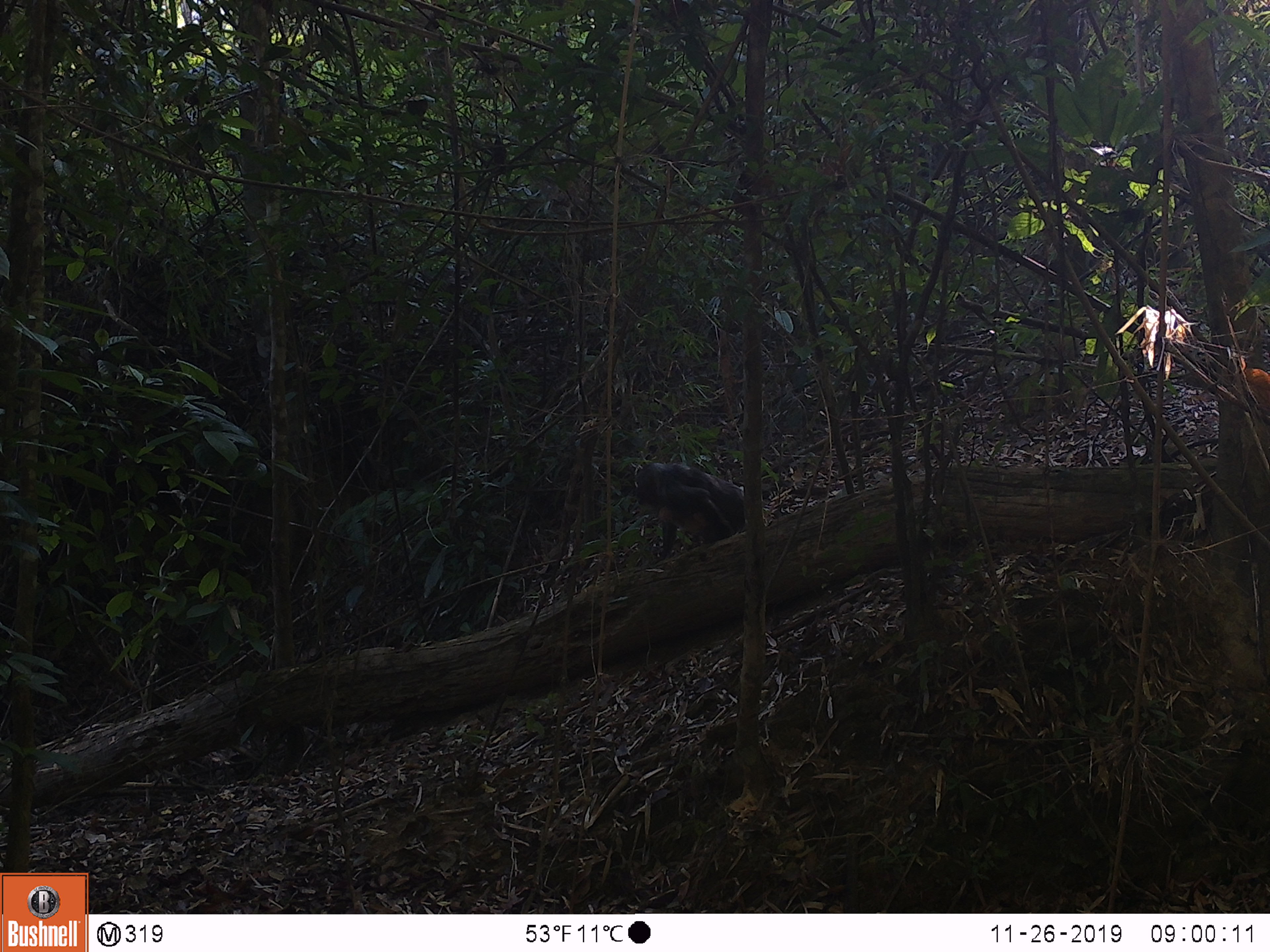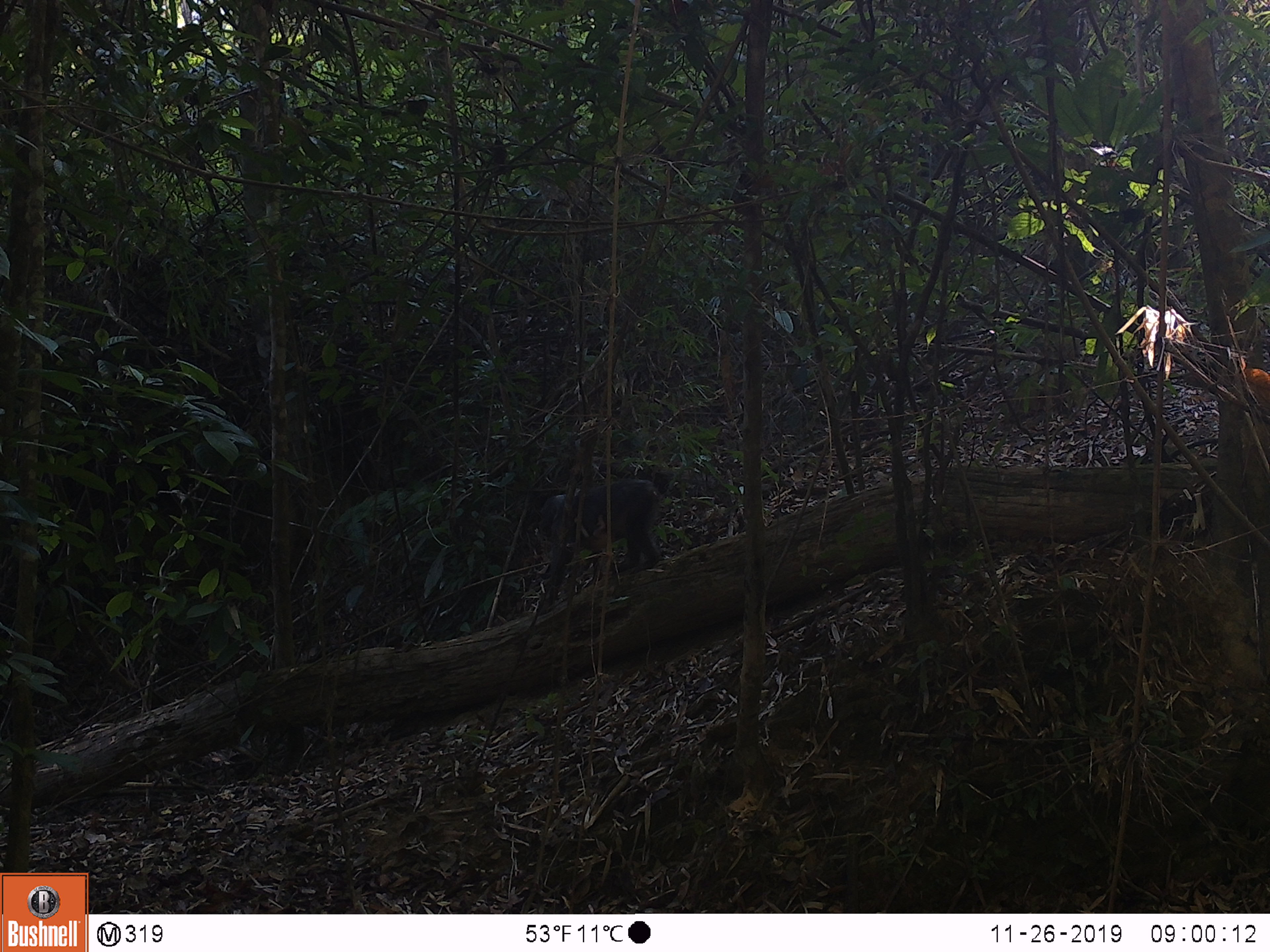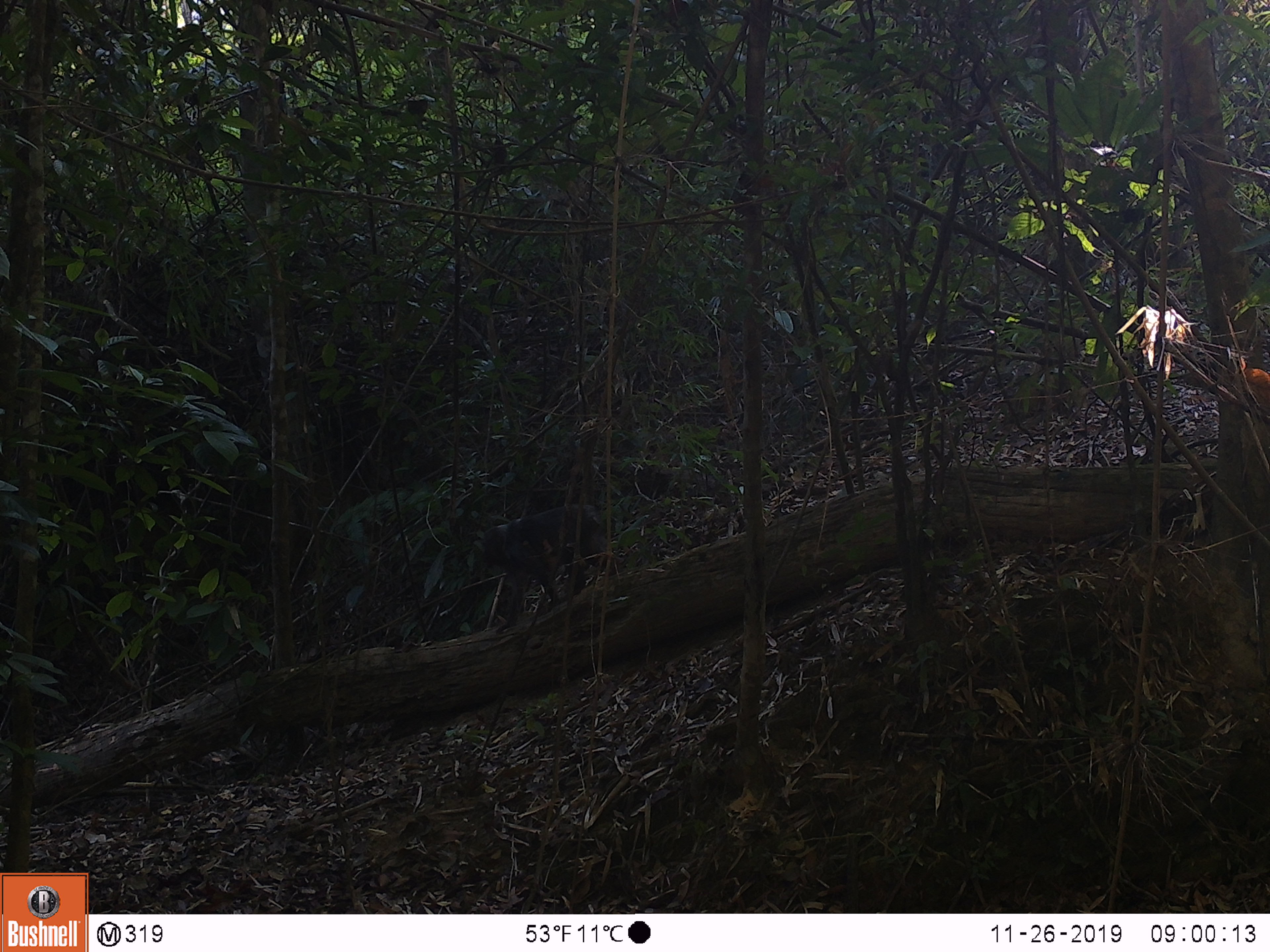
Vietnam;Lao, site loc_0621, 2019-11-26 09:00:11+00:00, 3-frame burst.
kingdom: Animalia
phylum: Chordata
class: Mammalia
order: Primates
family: Cercopithecidae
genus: Macaca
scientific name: Macaca arctoides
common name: stump-tailed macaque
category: stump tailed macaque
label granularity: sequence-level